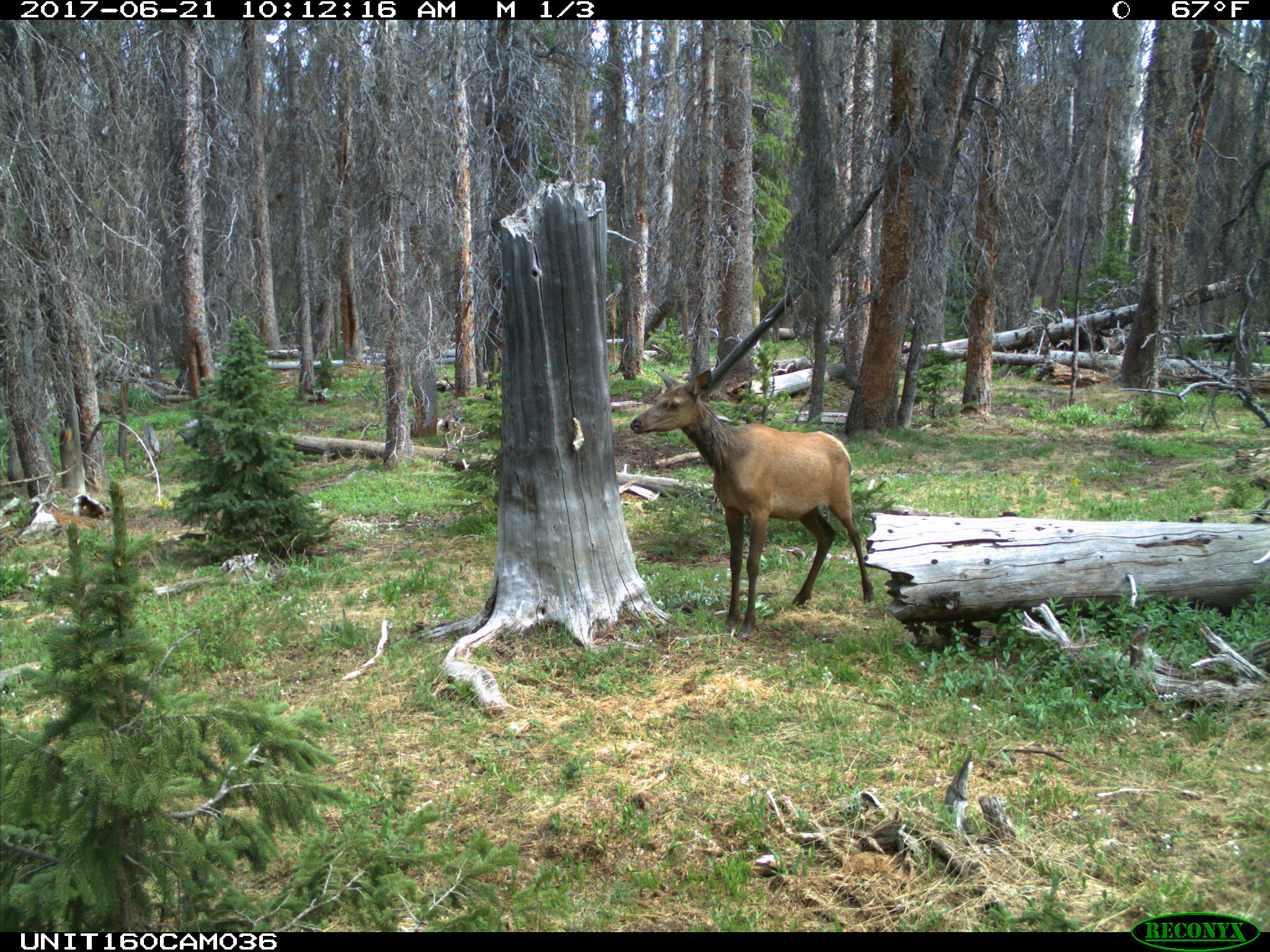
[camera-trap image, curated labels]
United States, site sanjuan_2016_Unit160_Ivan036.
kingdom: Animalia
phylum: Chordata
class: Mammalia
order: Artiodactyla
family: Cervidae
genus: Cervus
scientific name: Cervus elaphus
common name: red deer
Cervus elaphus (red deer).